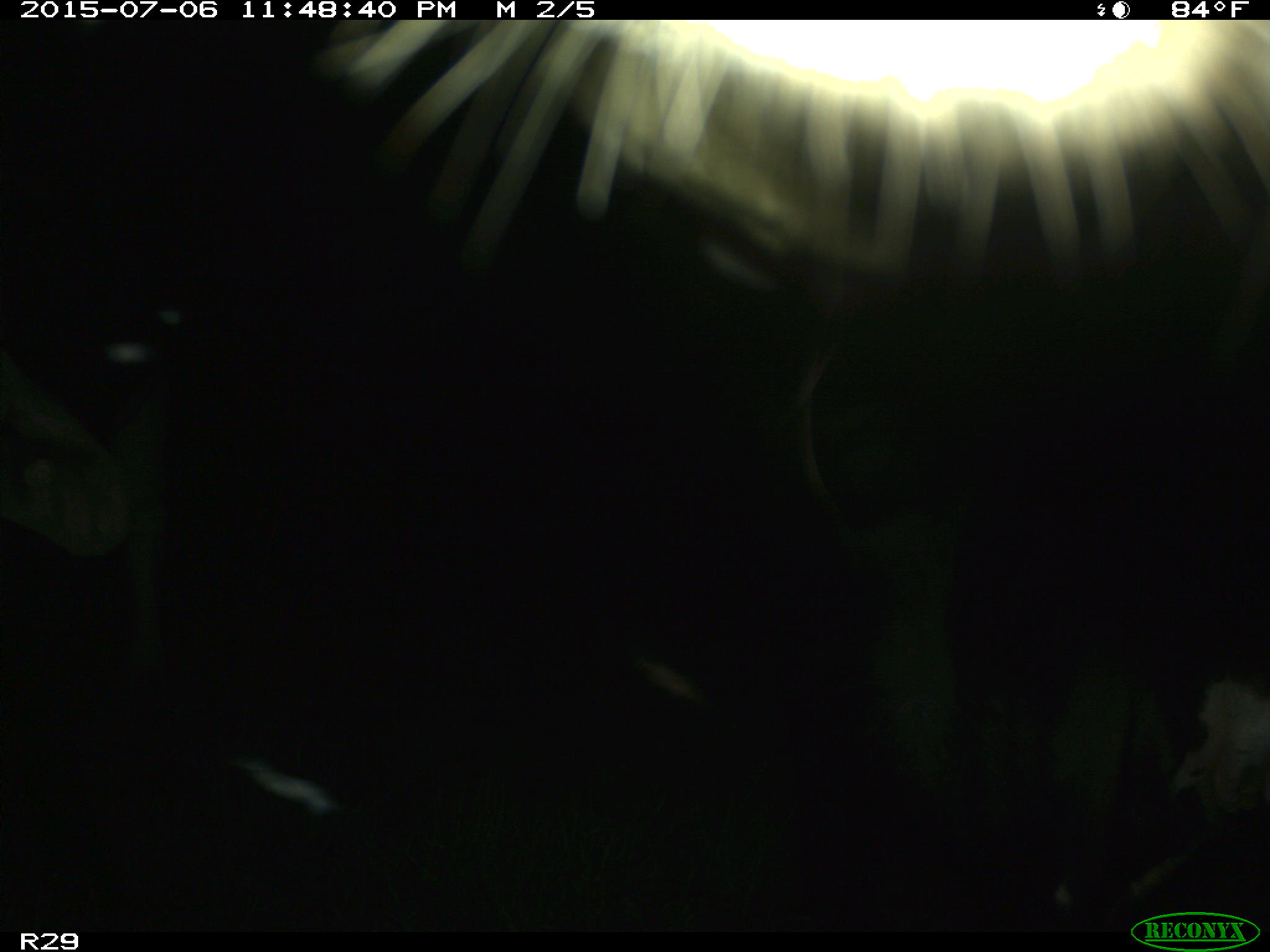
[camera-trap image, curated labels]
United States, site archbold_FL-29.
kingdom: Animalia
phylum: Chordata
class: Mammalia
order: Artiodactyla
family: Bovidae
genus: Bos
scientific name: Bos taurus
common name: domestic cow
Bos taurus (domestic cow).